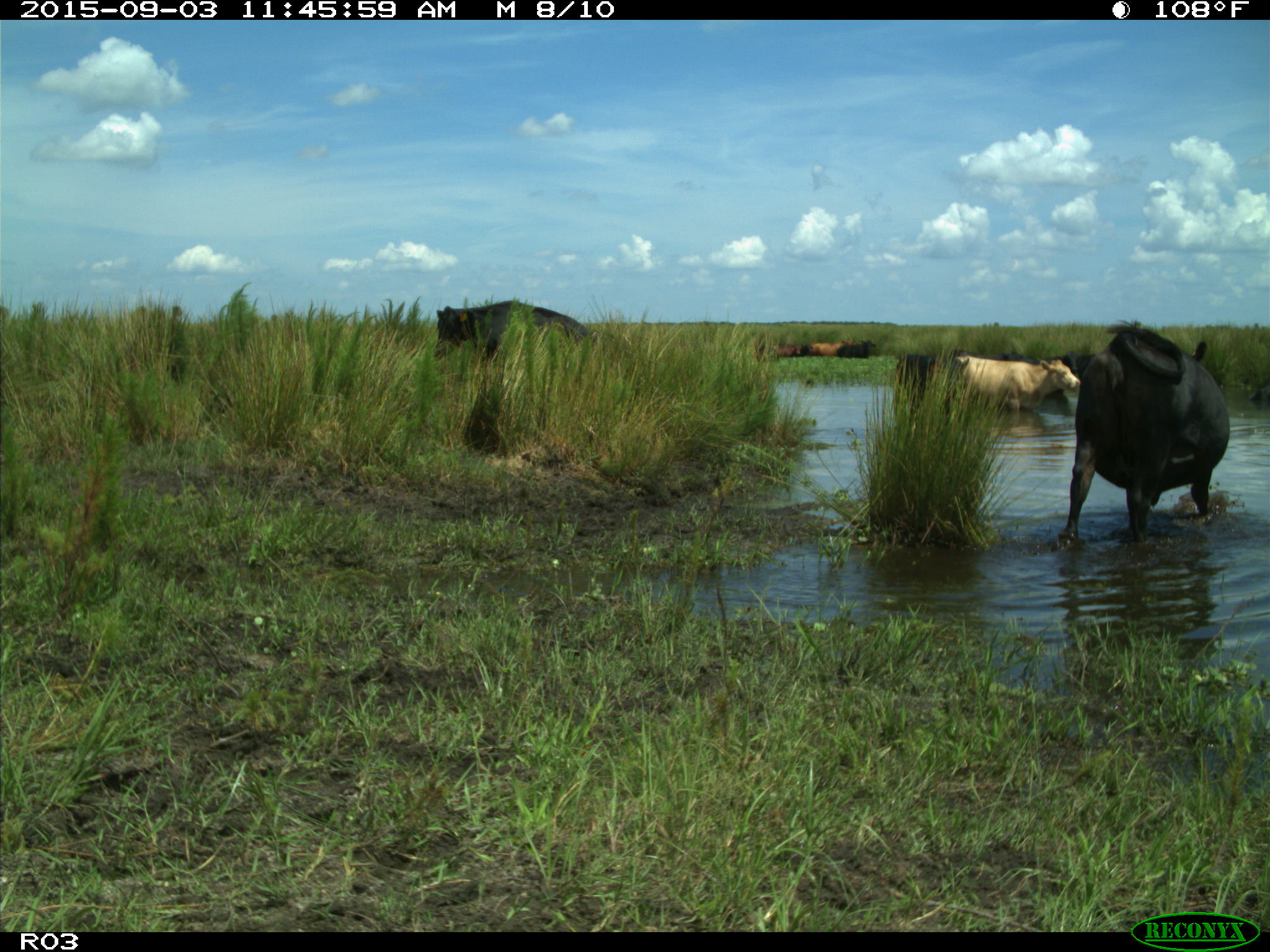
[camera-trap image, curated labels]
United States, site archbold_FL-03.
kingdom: Animalia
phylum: Chordata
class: Mammalia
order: Artiodactyla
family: Bovidae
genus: Bos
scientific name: Bos taurus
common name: domestic cow